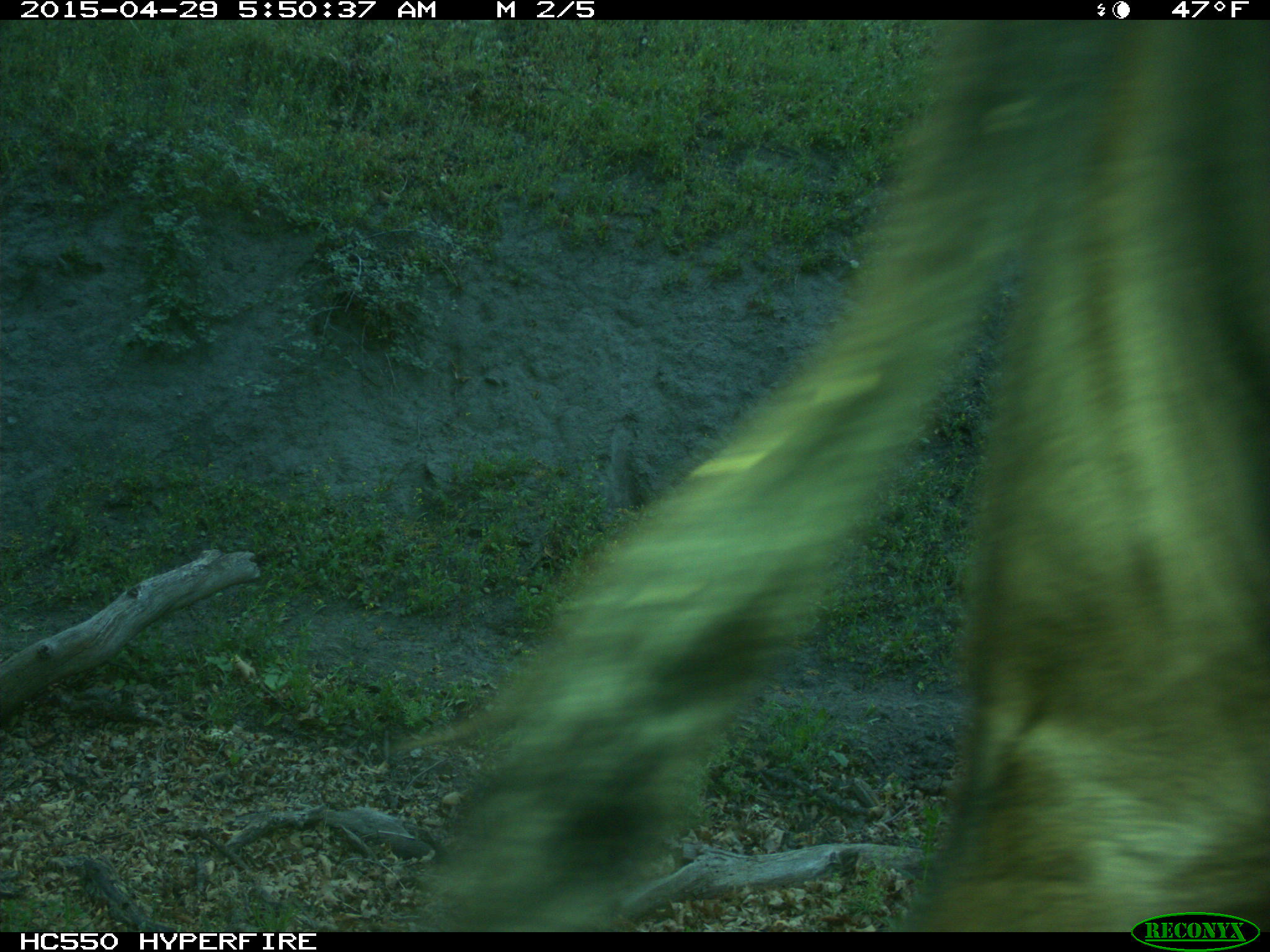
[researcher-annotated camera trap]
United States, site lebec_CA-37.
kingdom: Animalia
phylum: Chordata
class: Mammalia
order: Artiodactyla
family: Bovidae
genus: Bos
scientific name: Bos taurus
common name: domestic cow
Bos taurus (domestic cow).